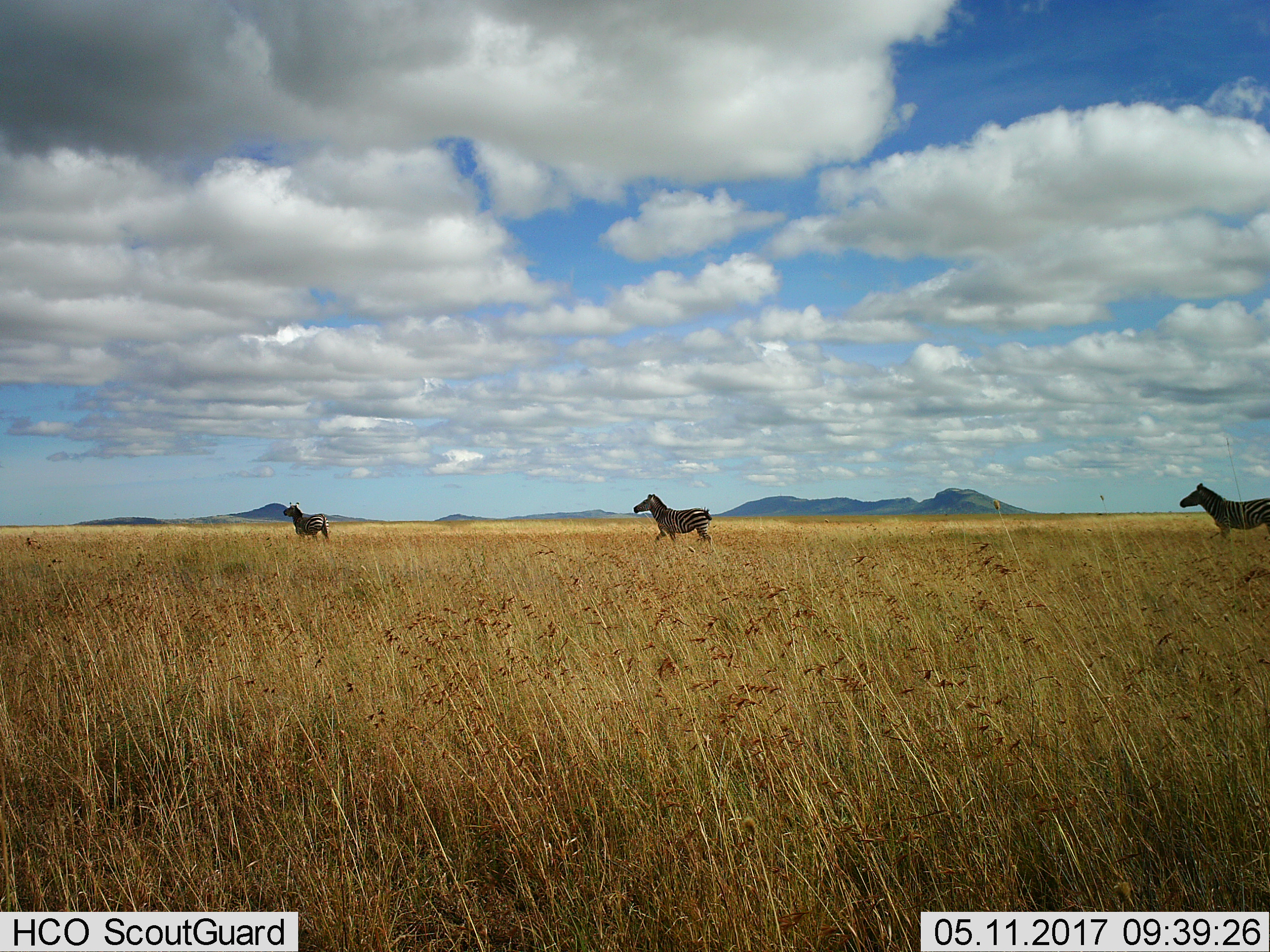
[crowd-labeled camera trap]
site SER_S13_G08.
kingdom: Animalia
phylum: Chordata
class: Mammalia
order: Perissodactyla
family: Equidae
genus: Equus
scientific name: Equus quagga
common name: plains zebra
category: zebraplains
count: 3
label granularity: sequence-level